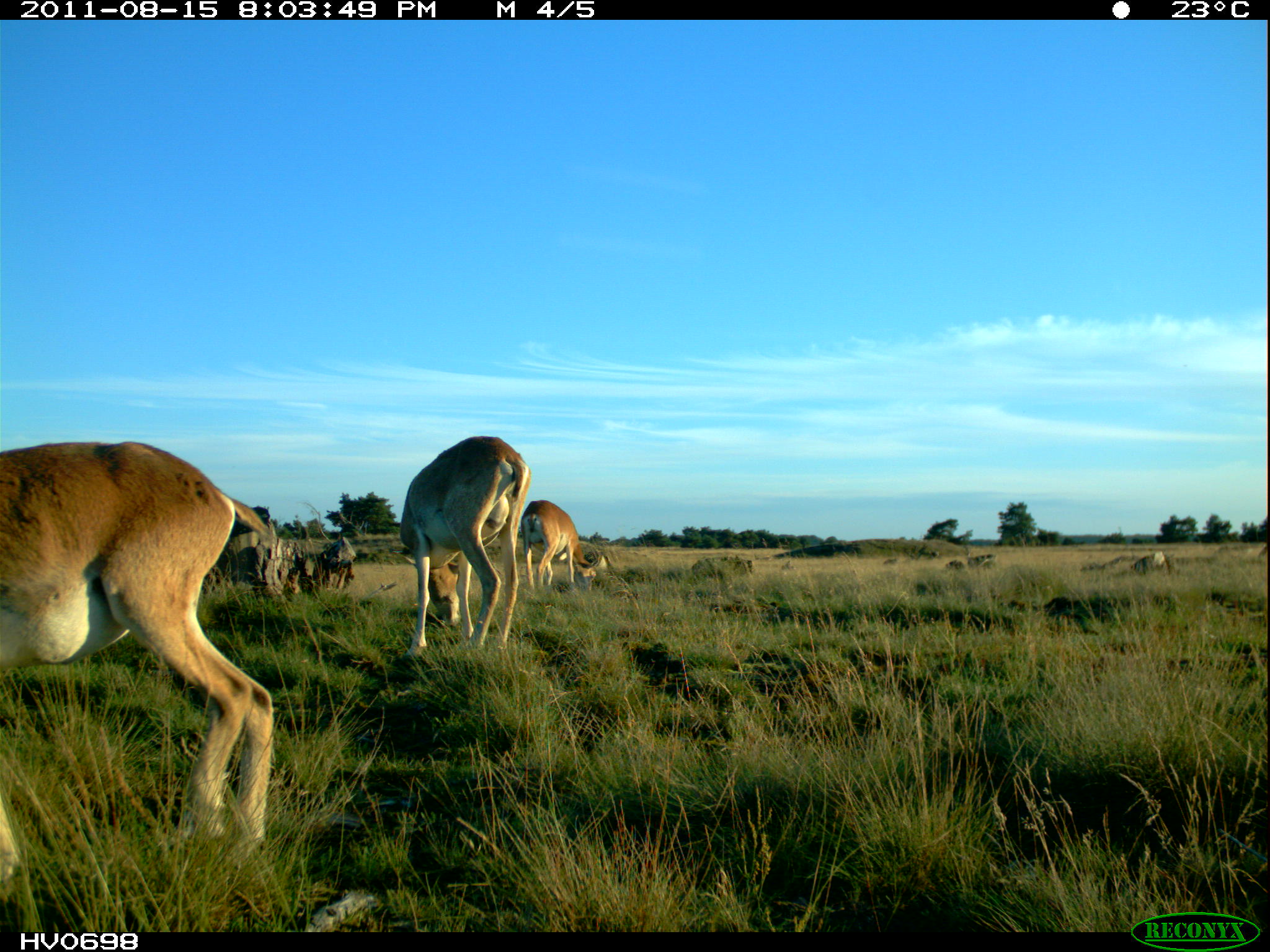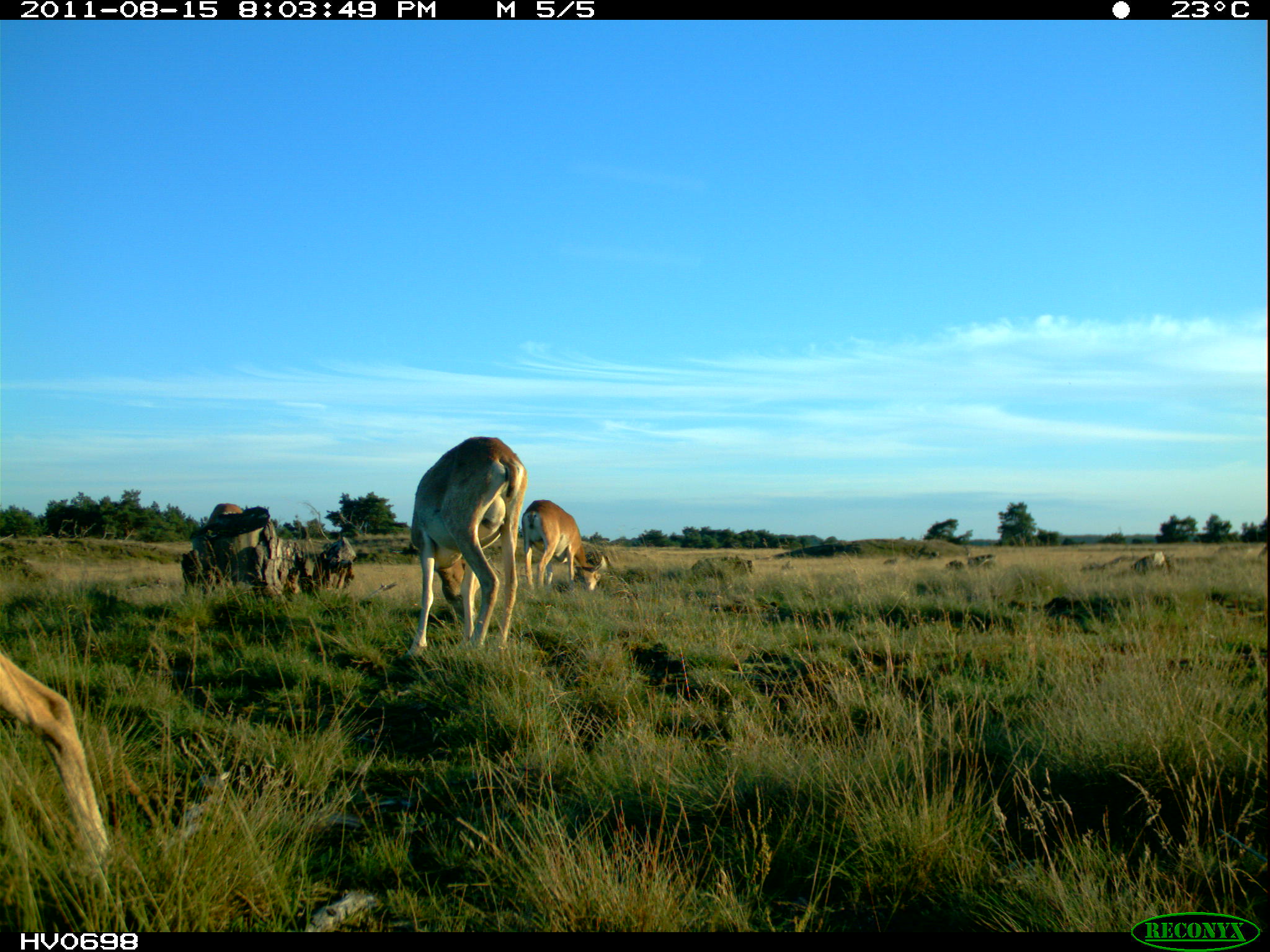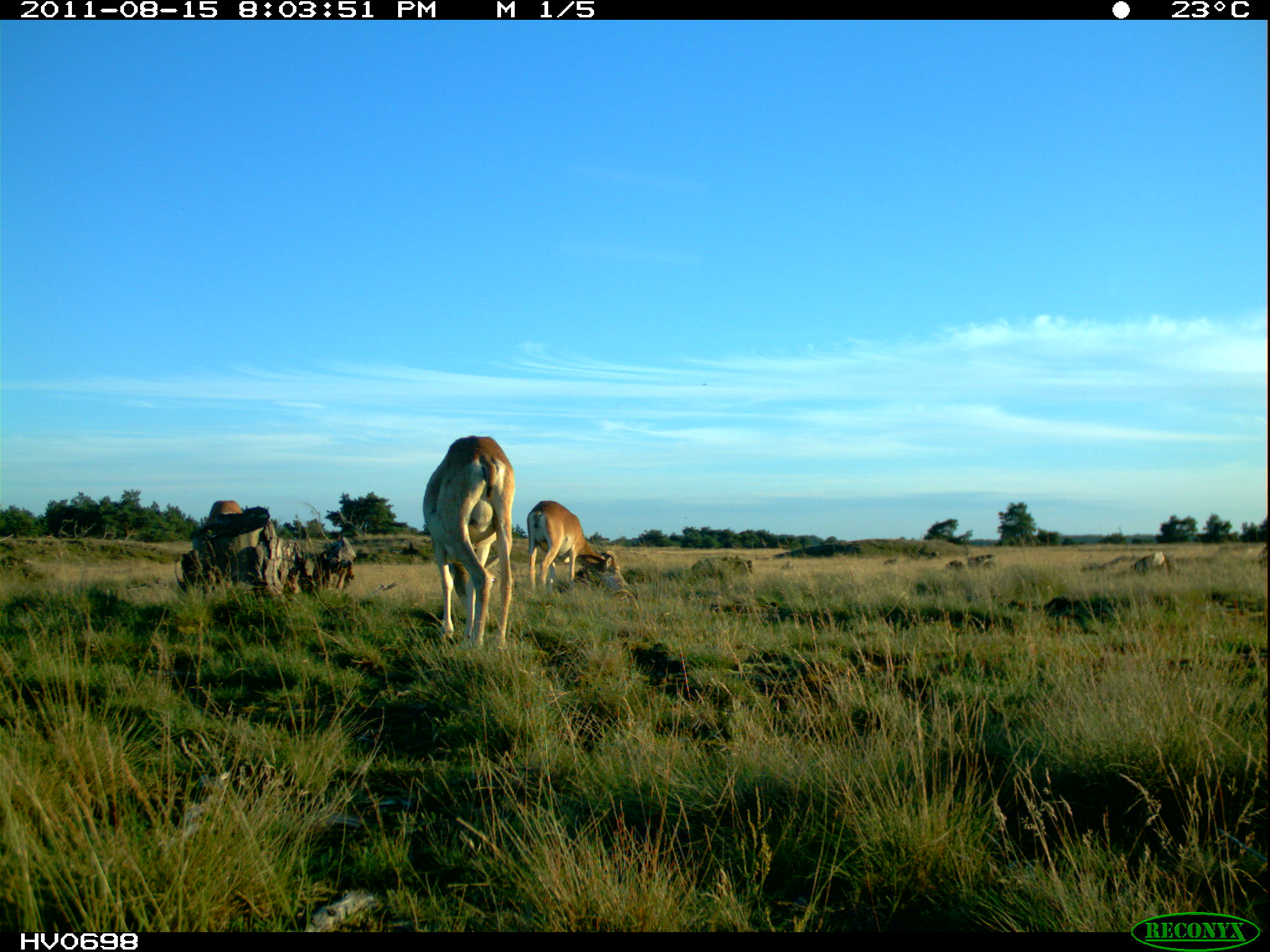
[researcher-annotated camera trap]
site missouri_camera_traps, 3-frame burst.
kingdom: Animalia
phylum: Chordata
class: Mammalia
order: Artiodactyla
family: Bovidae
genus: Ovis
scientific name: Ovis ammon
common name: mouflon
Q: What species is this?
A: Mouflon (Ovis ammon).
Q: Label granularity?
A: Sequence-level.